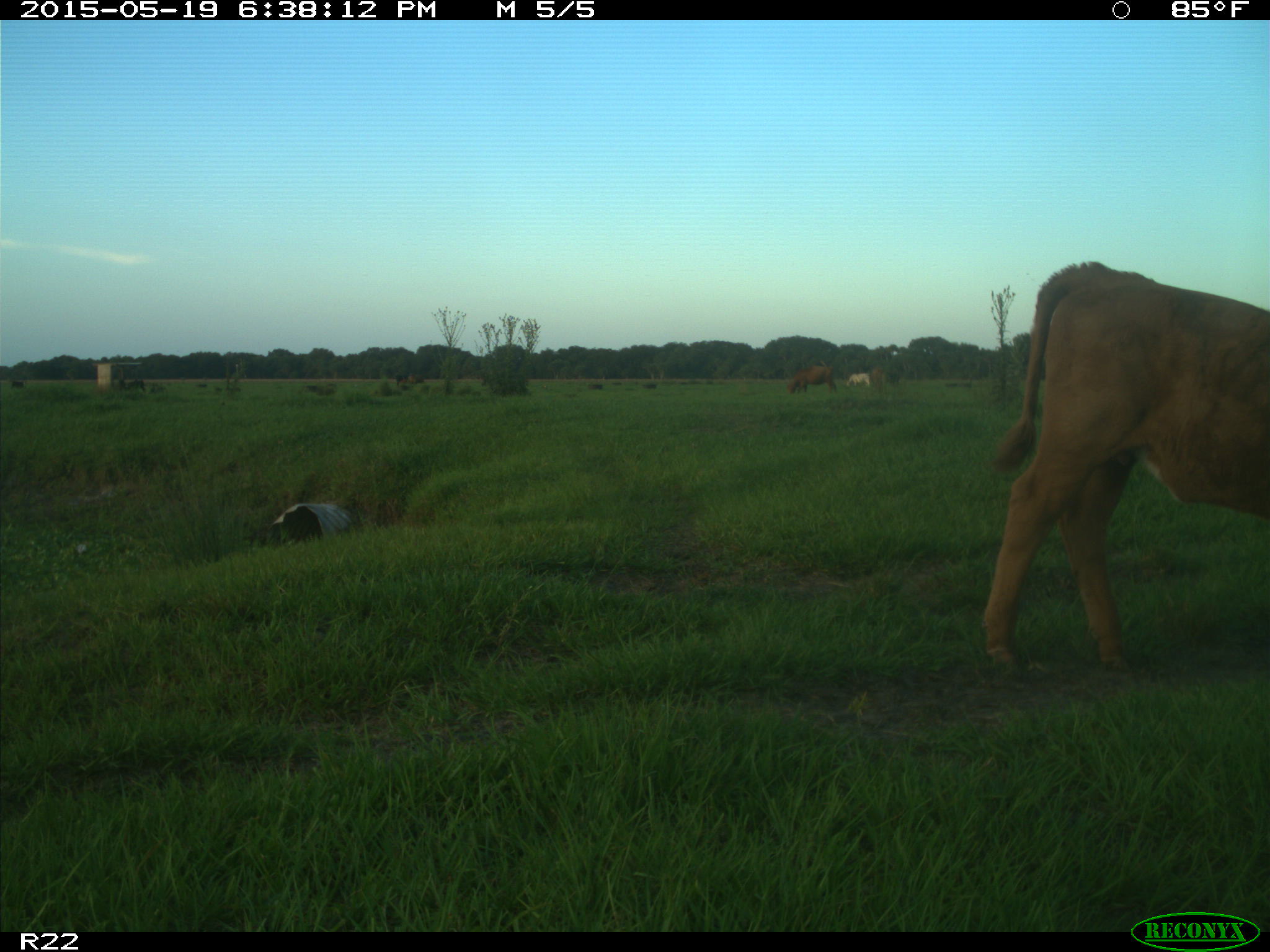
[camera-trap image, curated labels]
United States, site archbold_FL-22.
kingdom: Animalia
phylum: Chordata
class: Mammalia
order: Artiodactyla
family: Bovidae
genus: Bos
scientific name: Bos taurus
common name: domestic cow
Bos taurus (domestic cow).